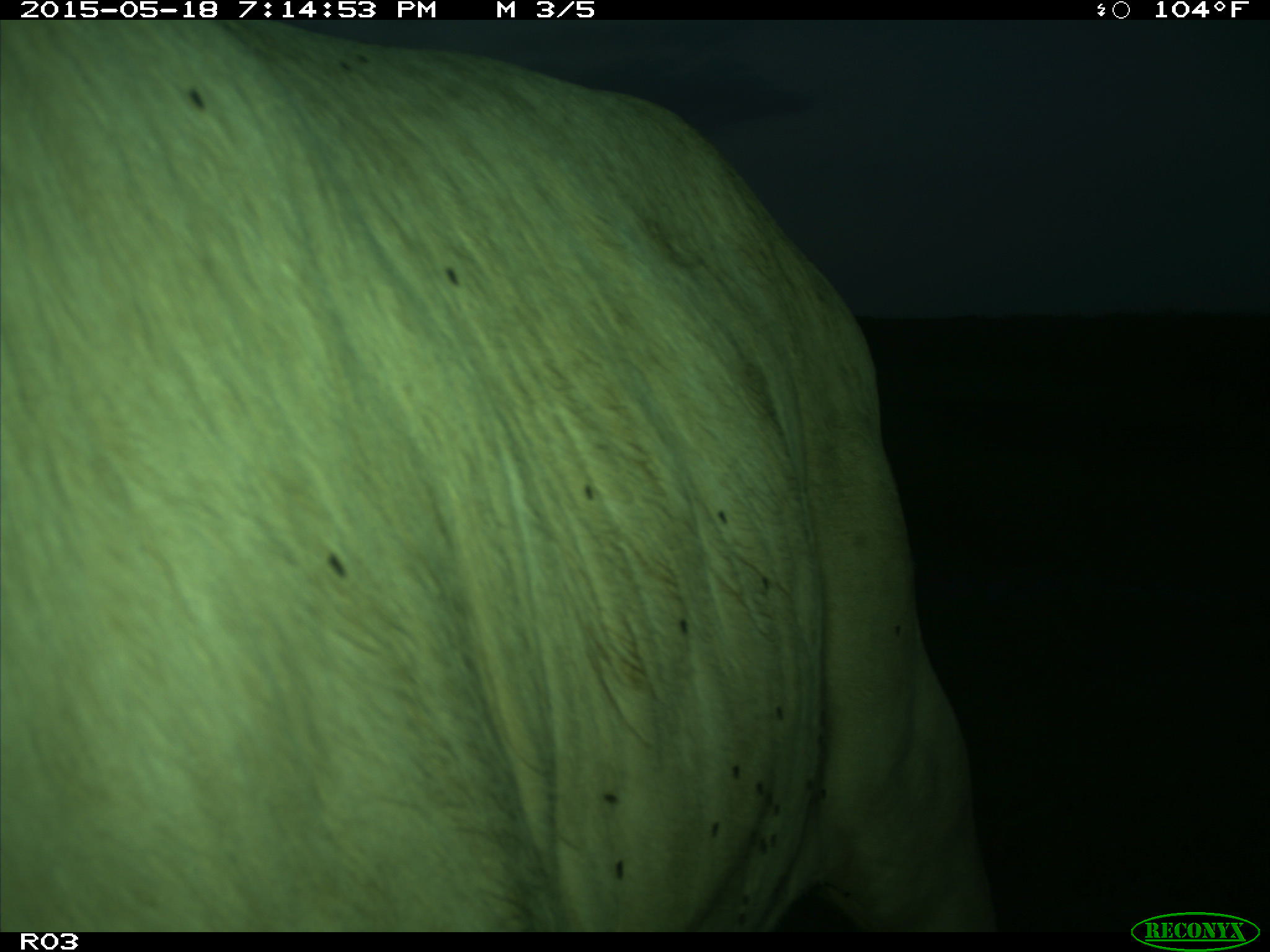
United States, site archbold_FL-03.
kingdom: Animalia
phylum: Chordata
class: Mammalia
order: Artiodactyla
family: Bovidae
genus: Bos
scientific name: Bos taurus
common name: domestic cow